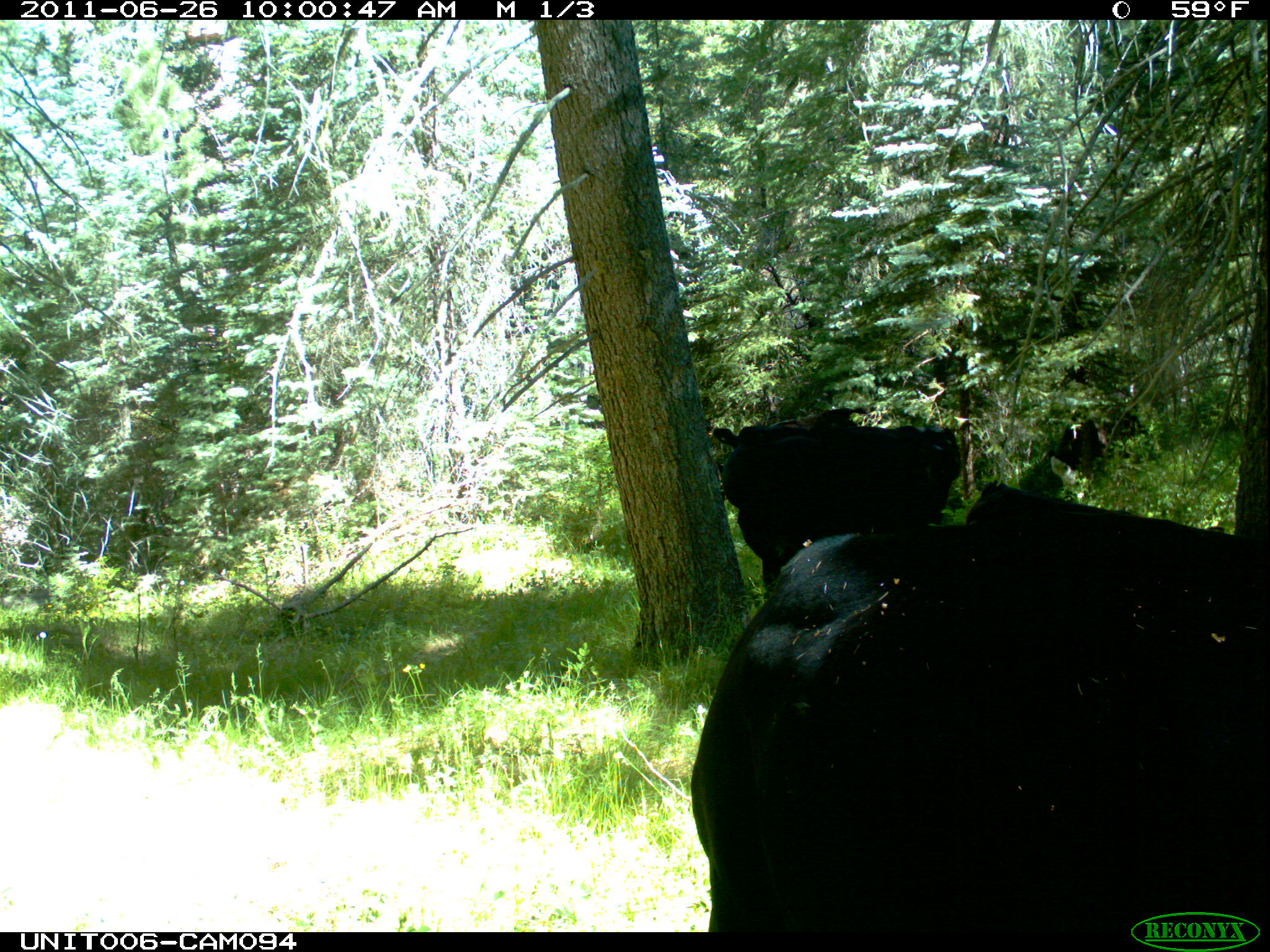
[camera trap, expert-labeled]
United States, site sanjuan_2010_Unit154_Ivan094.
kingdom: Animalia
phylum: Chordata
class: Mammalia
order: Artiodactyla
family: Bovidae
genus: Bos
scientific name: Bos taurus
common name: domestic cow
Bos taurus (domestic cow).